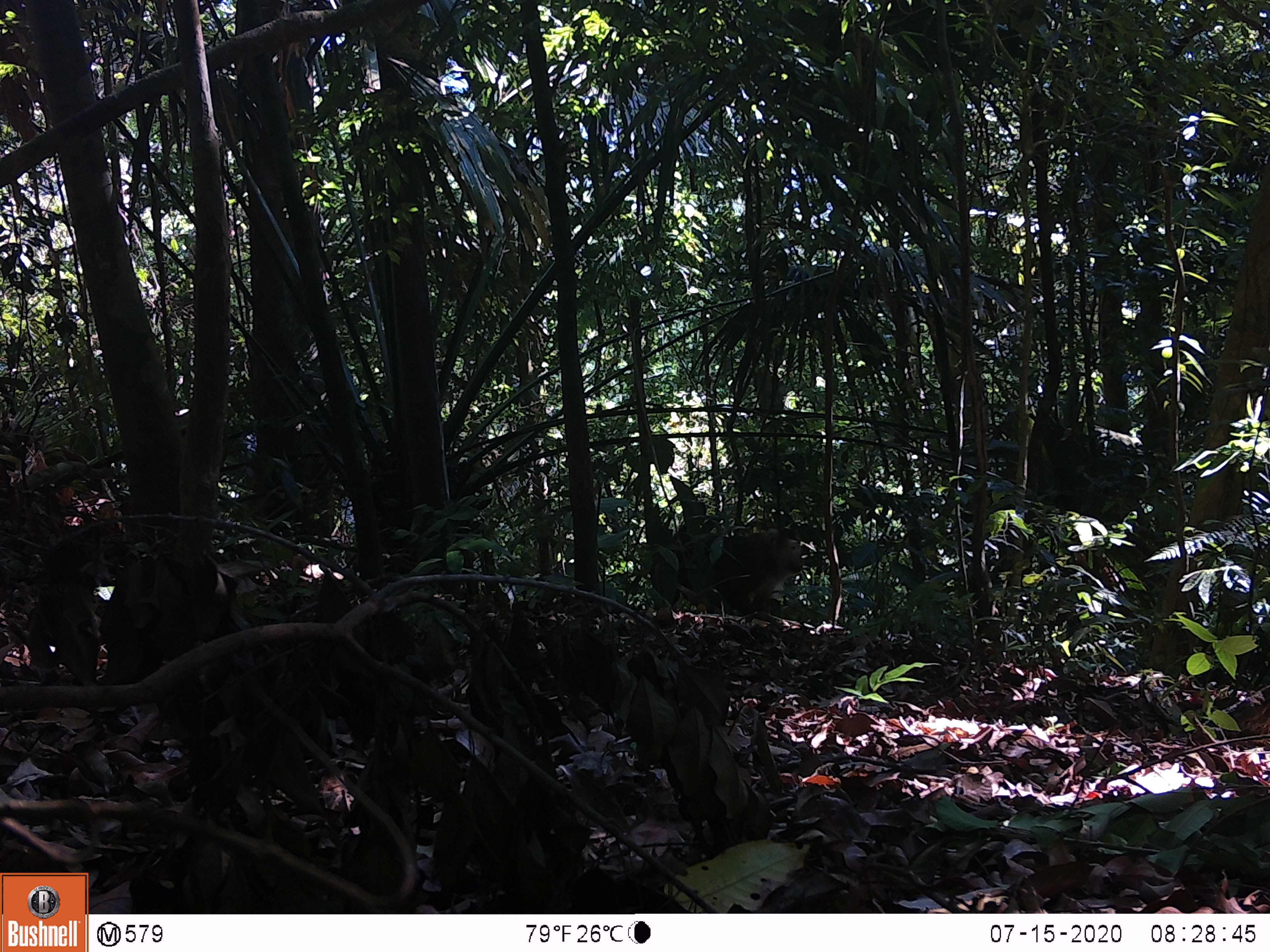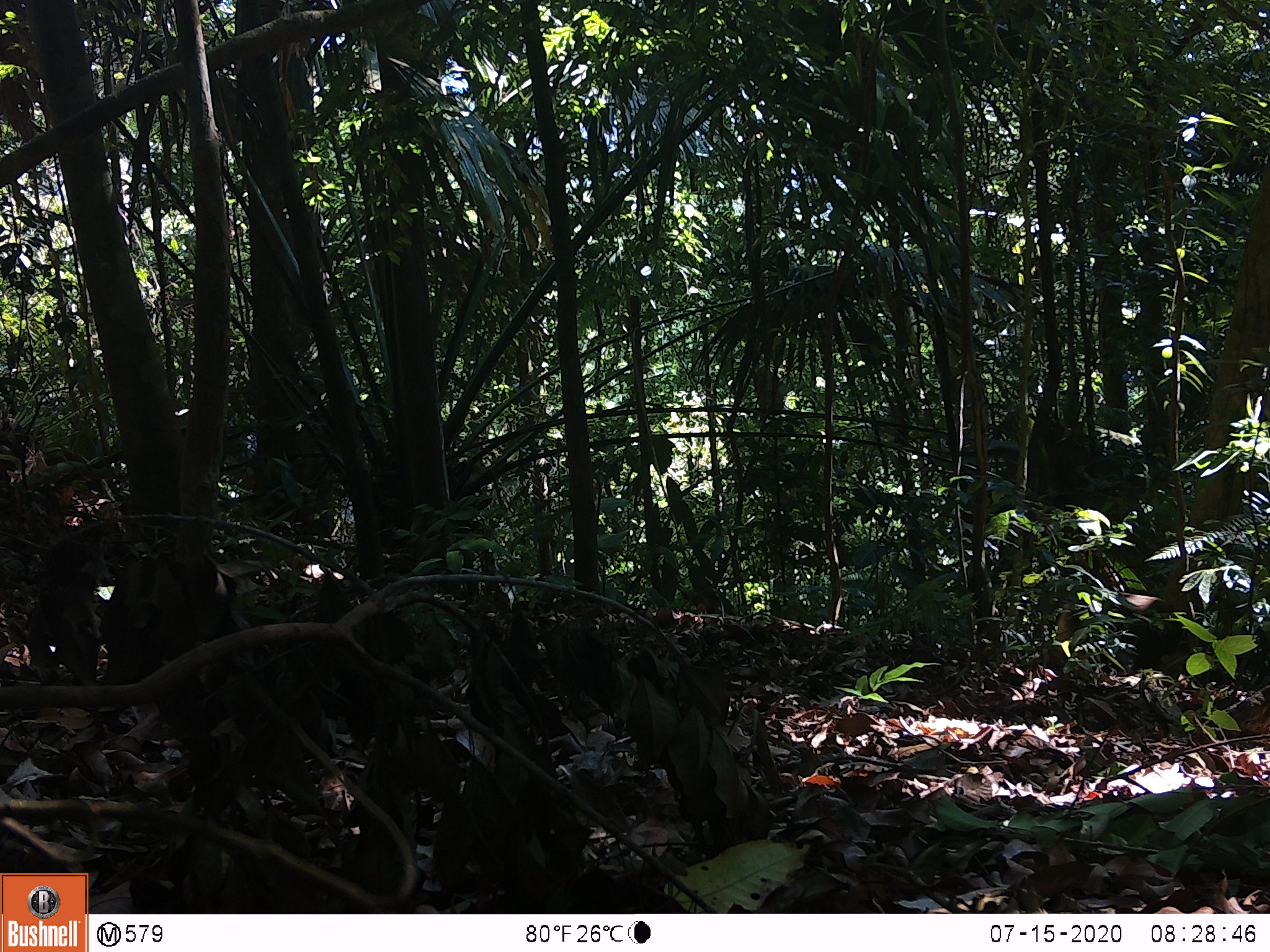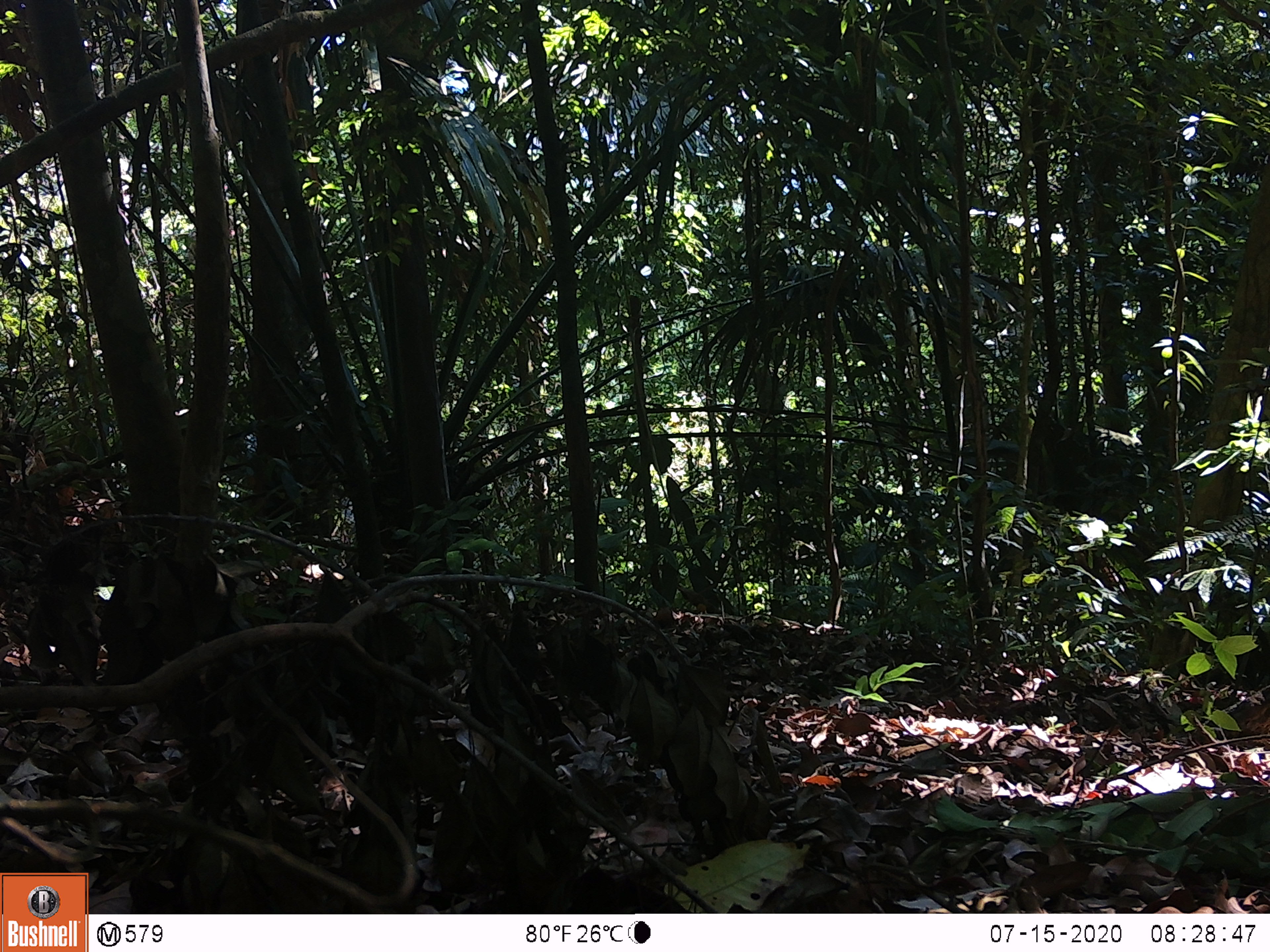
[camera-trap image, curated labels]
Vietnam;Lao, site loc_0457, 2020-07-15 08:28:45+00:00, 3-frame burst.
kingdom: Animalia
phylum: Chordata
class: Mammalia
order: Primates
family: Cercopithecidae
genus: Macaca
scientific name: Macaca nemestrina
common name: pig-tailed macaque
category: pig tailed macaque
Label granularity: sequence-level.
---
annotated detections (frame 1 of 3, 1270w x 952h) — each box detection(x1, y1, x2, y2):
pig tailed macaque: detection(648, 526, 805, 615)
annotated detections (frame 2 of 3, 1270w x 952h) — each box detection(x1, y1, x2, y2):
pig tailed macaque: detection(1046, 591, 1185, 670)